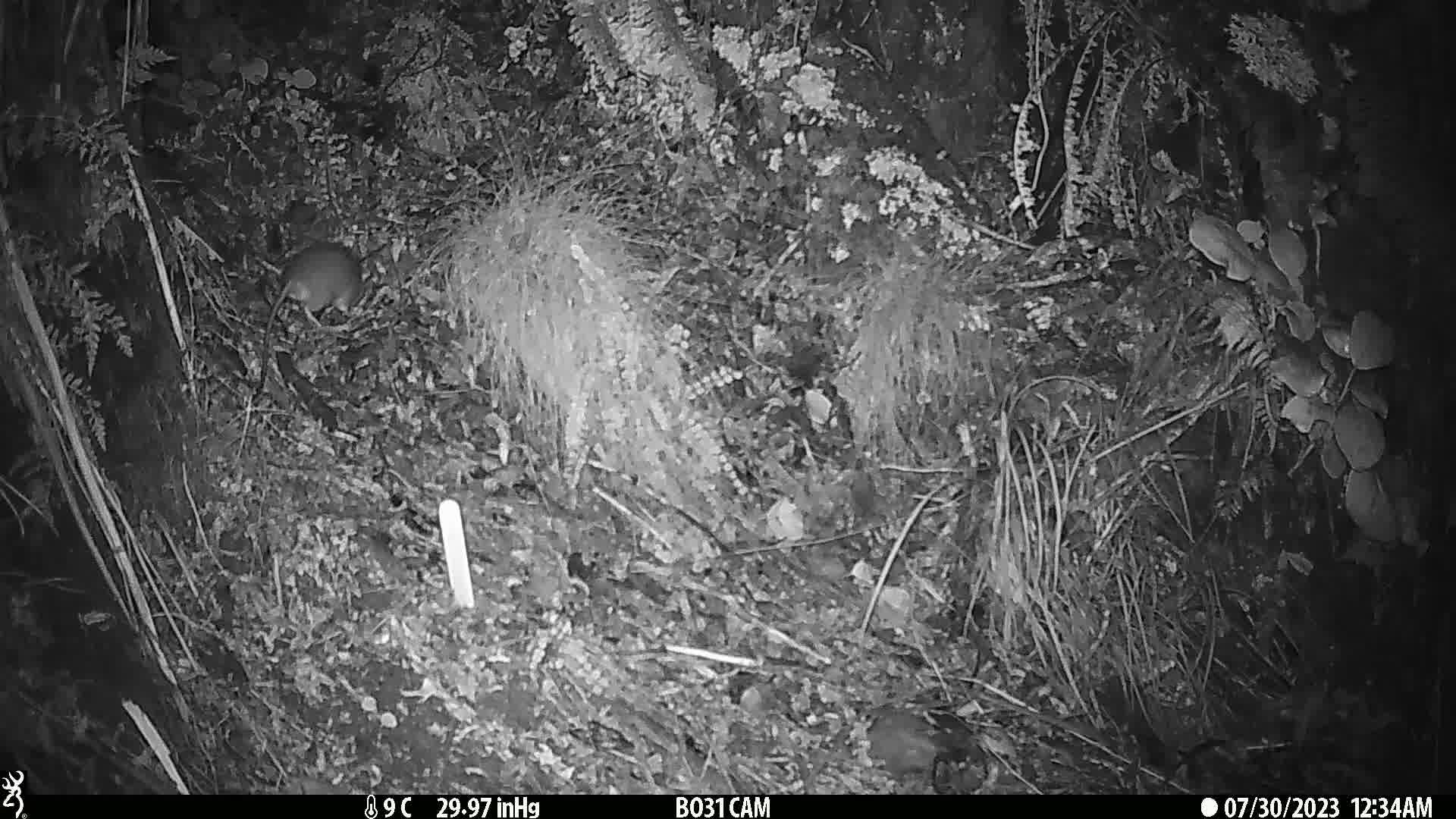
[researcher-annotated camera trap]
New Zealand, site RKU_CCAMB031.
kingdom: Animalia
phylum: Chordata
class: Mammalia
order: Rodentia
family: Muridae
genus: Rattus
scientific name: Rattus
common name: rat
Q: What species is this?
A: Rat (Rattus).